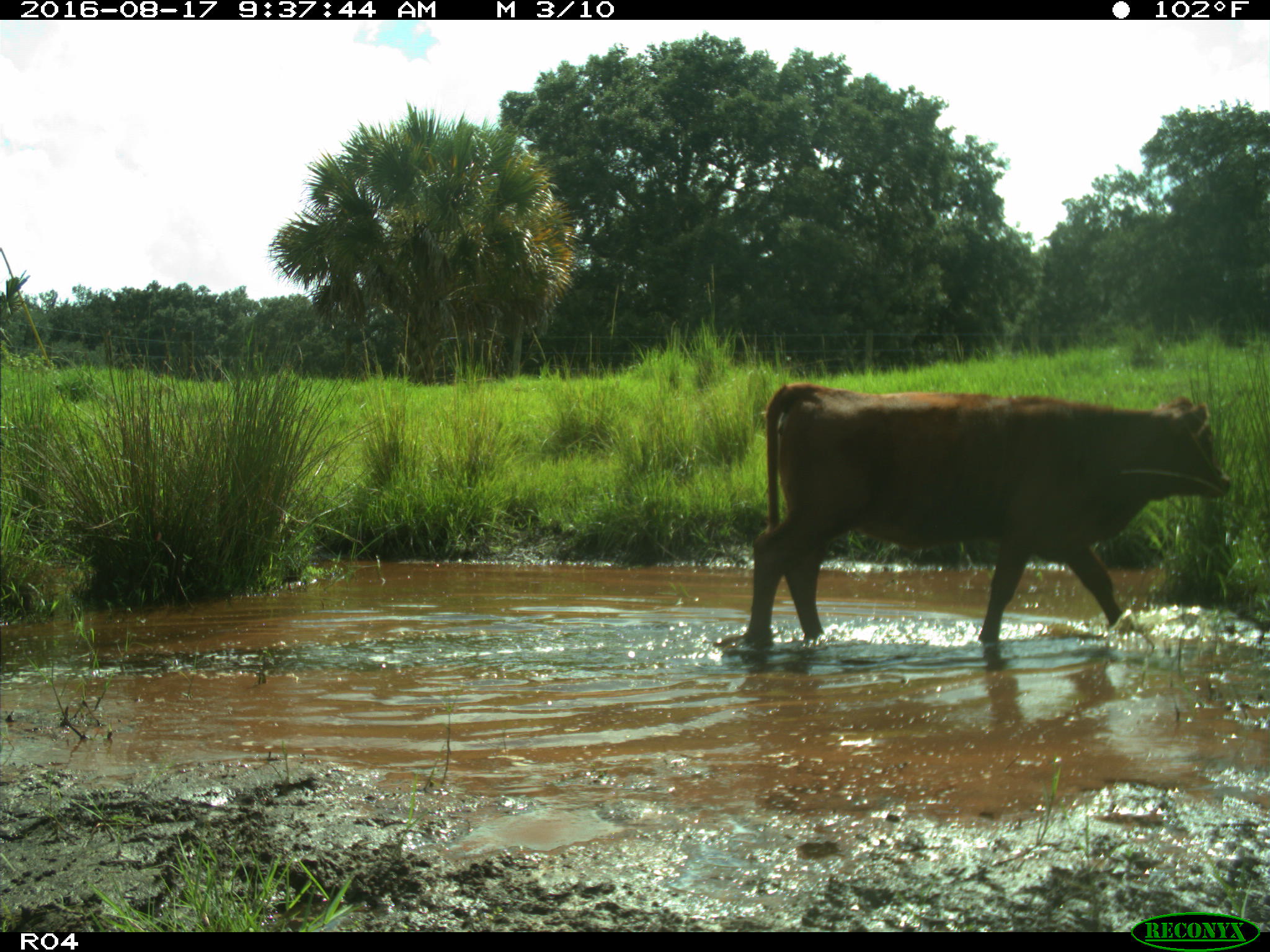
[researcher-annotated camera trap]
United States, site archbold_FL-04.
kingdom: Animalia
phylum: Chordata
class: Mammalia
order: Artiodactyla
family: Bovidae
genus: Bos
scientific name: Bos taurus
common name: domestic cow